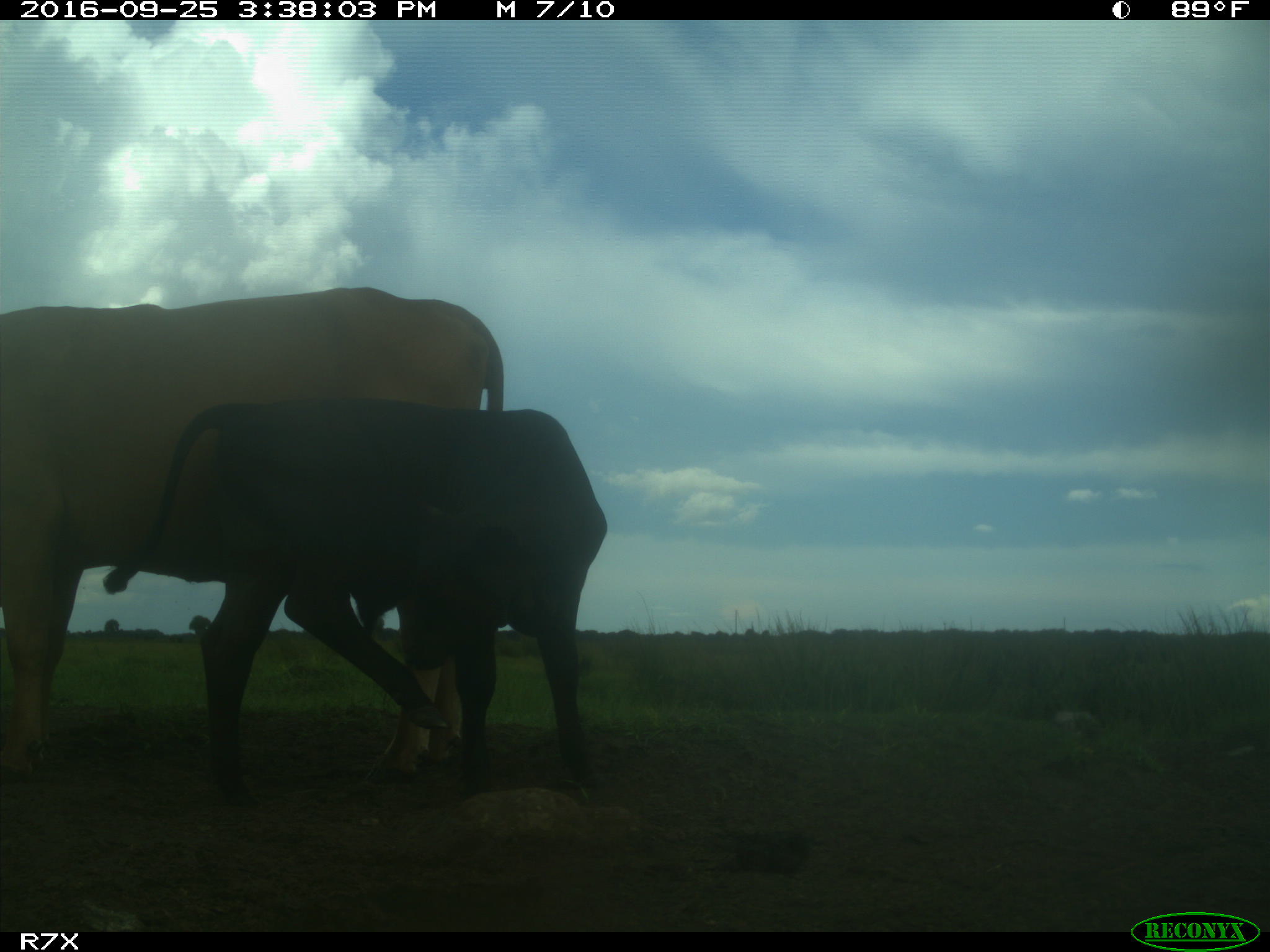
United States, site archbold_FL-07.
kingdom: Animalia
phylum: Chordata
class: Mammalia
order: Artiodactyla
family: Bovidae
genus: Bos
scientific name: Bos taurus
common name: domestic cow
Bos taurus (domestic cow).